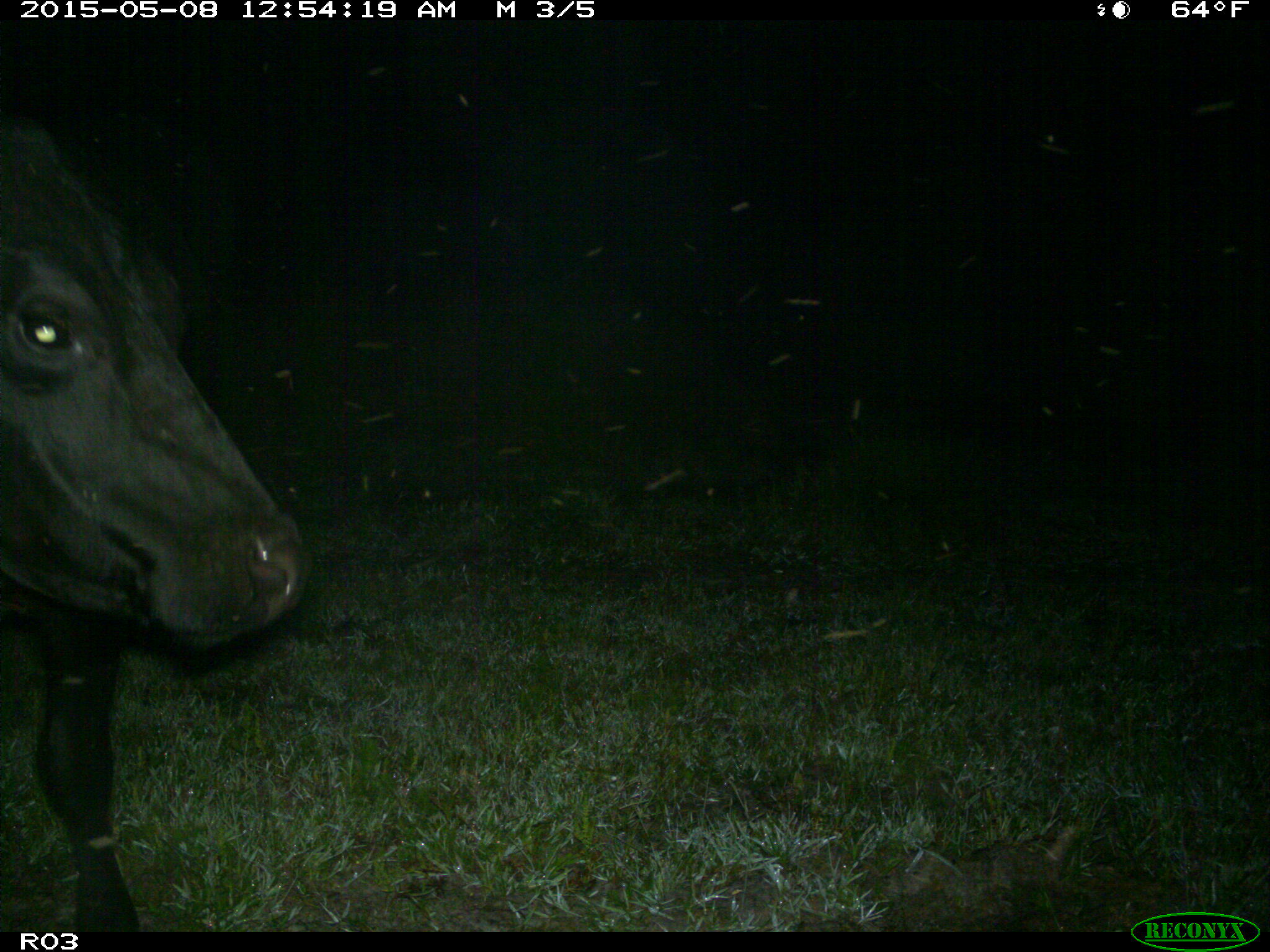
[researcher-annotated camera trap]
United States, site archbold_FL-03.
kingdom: Animalia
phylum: Chordata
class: Mammalia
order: Artiodactyla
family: Bovidae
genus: Bos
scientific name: Bos taurus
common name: domestic cow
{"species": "Bos taurus (domestic cow)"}